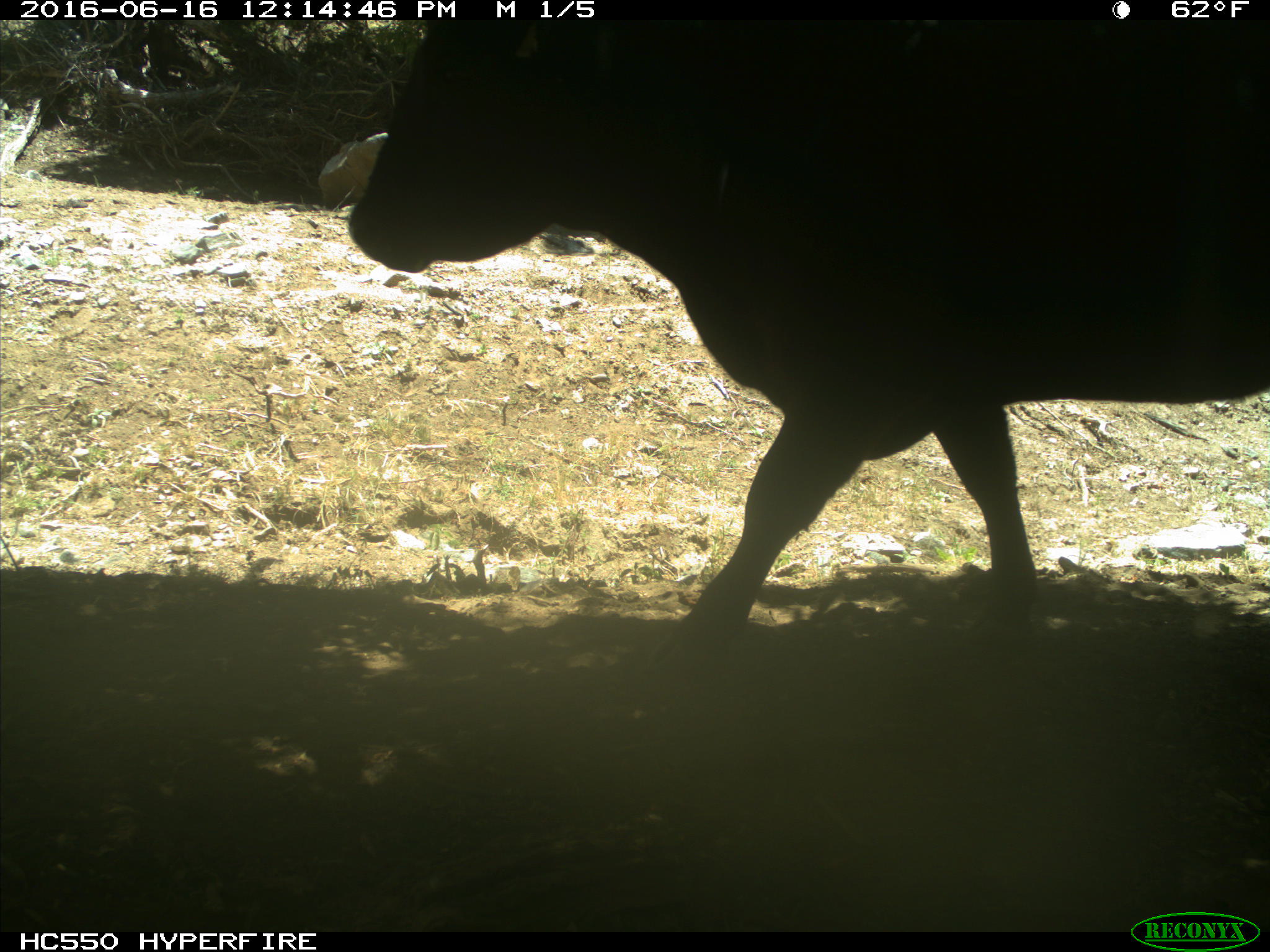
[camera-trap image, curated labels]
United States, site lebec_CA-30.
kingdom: Animalia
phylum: Chordata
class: Mammalia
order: Artiodactyla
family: Bovidae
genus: Bos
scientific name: Bos taurus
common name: domestic cow